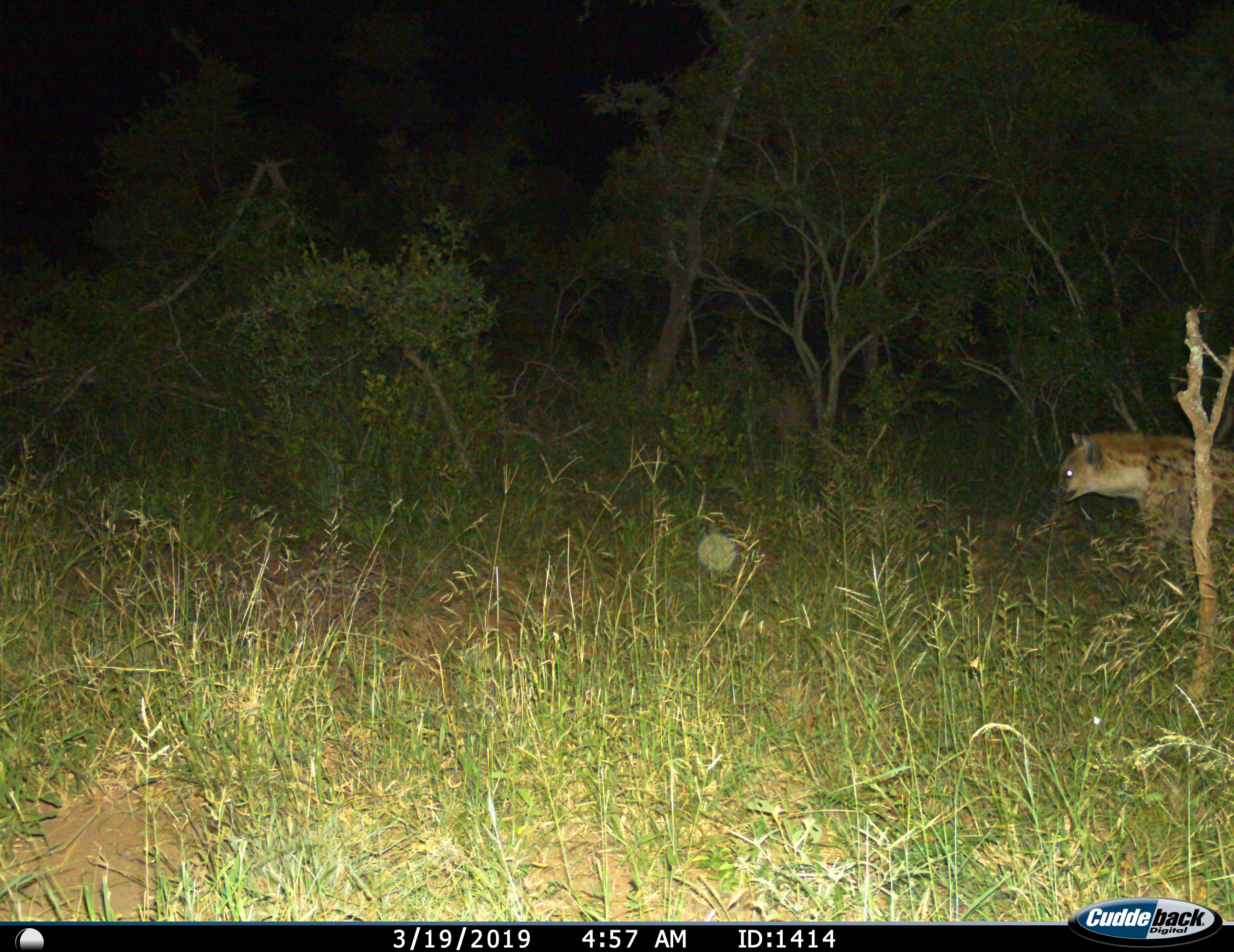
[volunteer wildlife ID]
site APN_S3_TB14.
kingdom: Animalia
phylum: Chordata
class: Mammalia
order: Carnivora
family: Hyaenidae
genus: Crocuta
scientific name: Crocuta crocuta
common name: spotted hyena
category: hyenaspotted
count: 1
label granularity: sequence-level